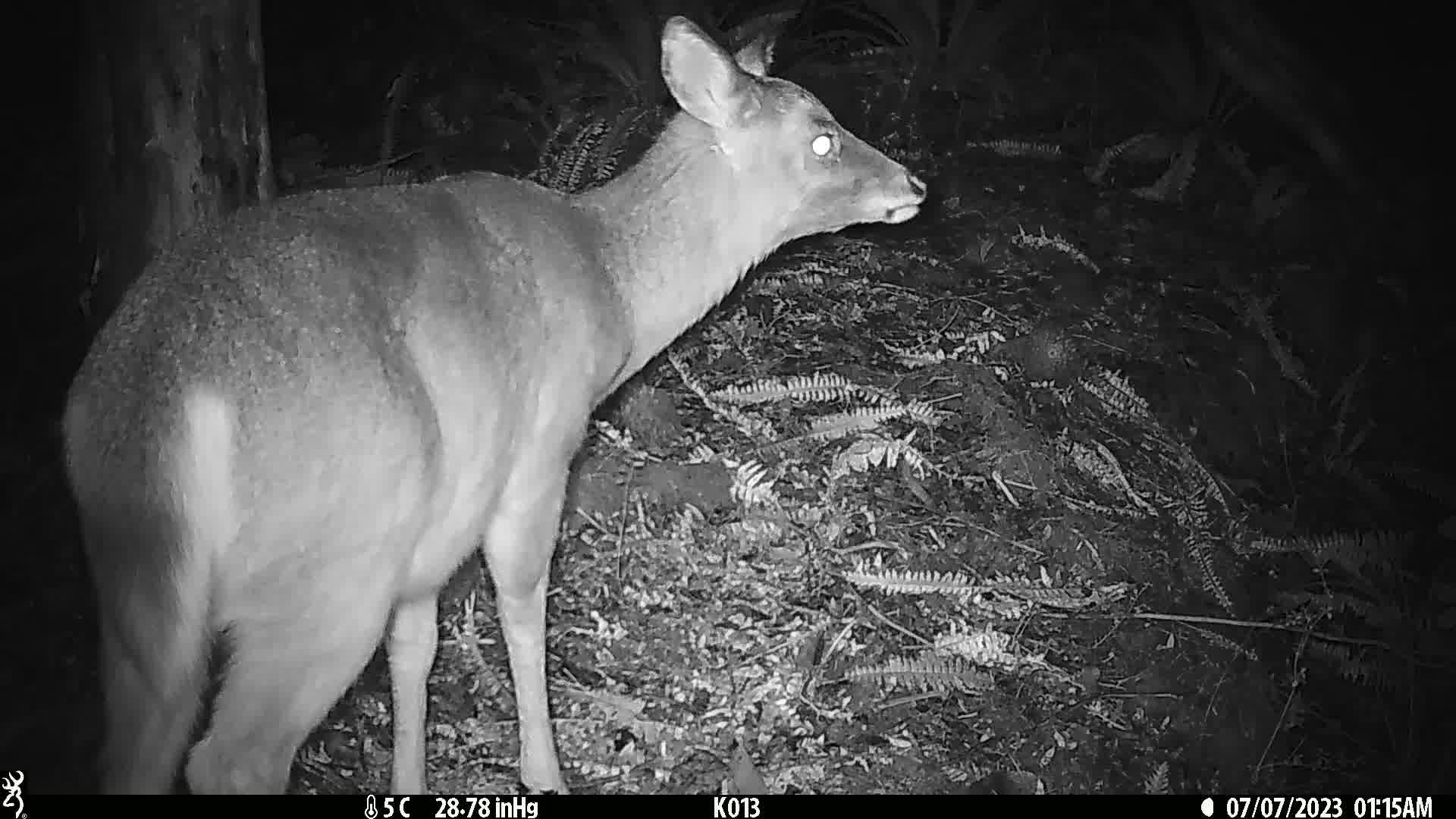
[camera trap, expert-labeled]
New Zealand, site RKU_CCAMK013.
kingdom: Animalia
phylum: Chordata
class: Mammalia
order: Artiodactyla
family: Cervidae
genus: Odocoileus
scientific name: Odocoileus virginianus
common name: white-tailed deer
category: white tailed deer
White tailed deer (white-tailed deer) (Odocoileus virginianus).